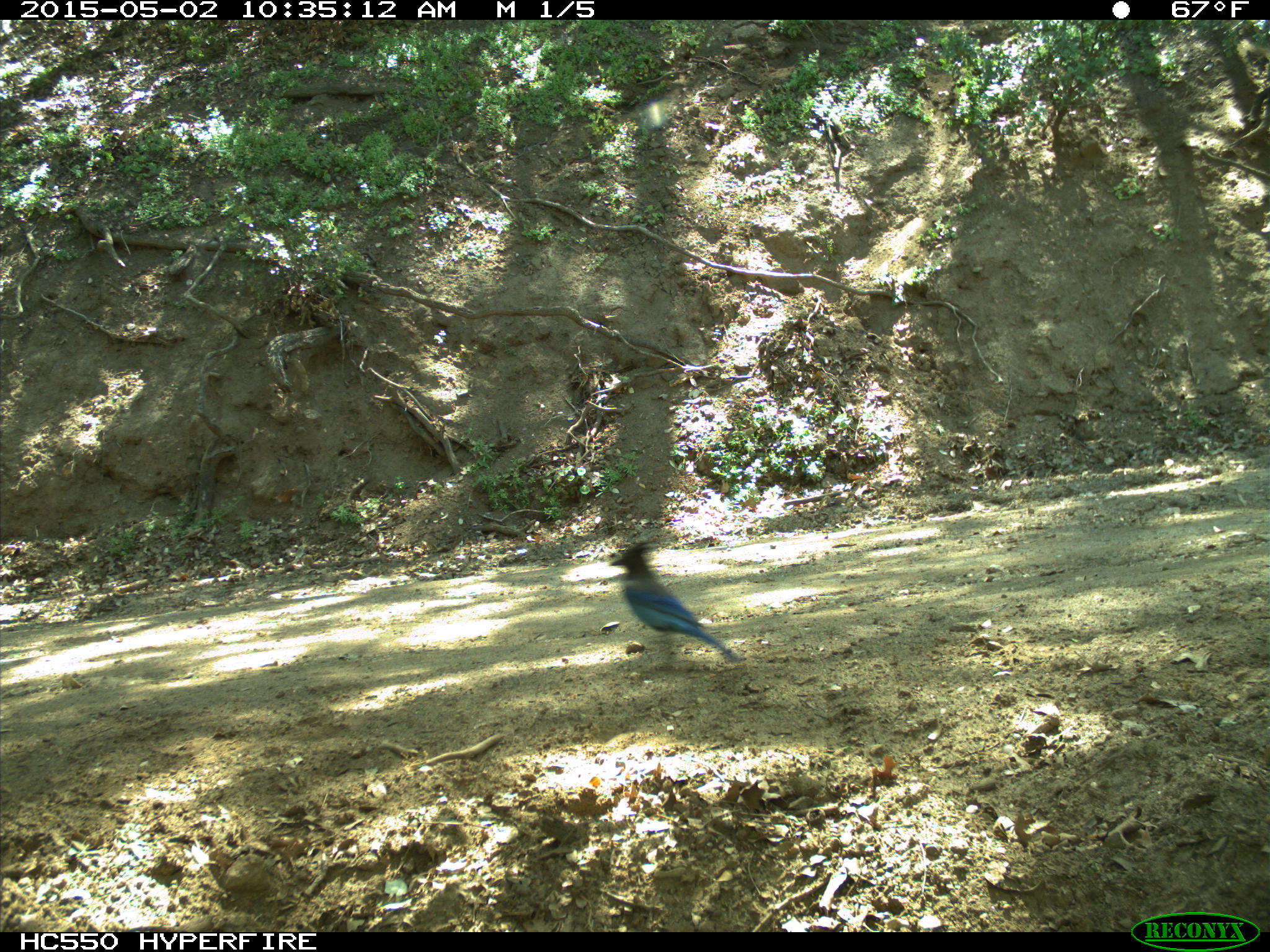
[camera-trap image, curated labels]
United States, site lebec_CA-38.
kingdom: Animalia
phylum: Chordata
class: Aves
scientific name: Aves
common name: birds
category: unidentified bird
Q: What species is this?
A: Unidentified bird (birds) (Aves).